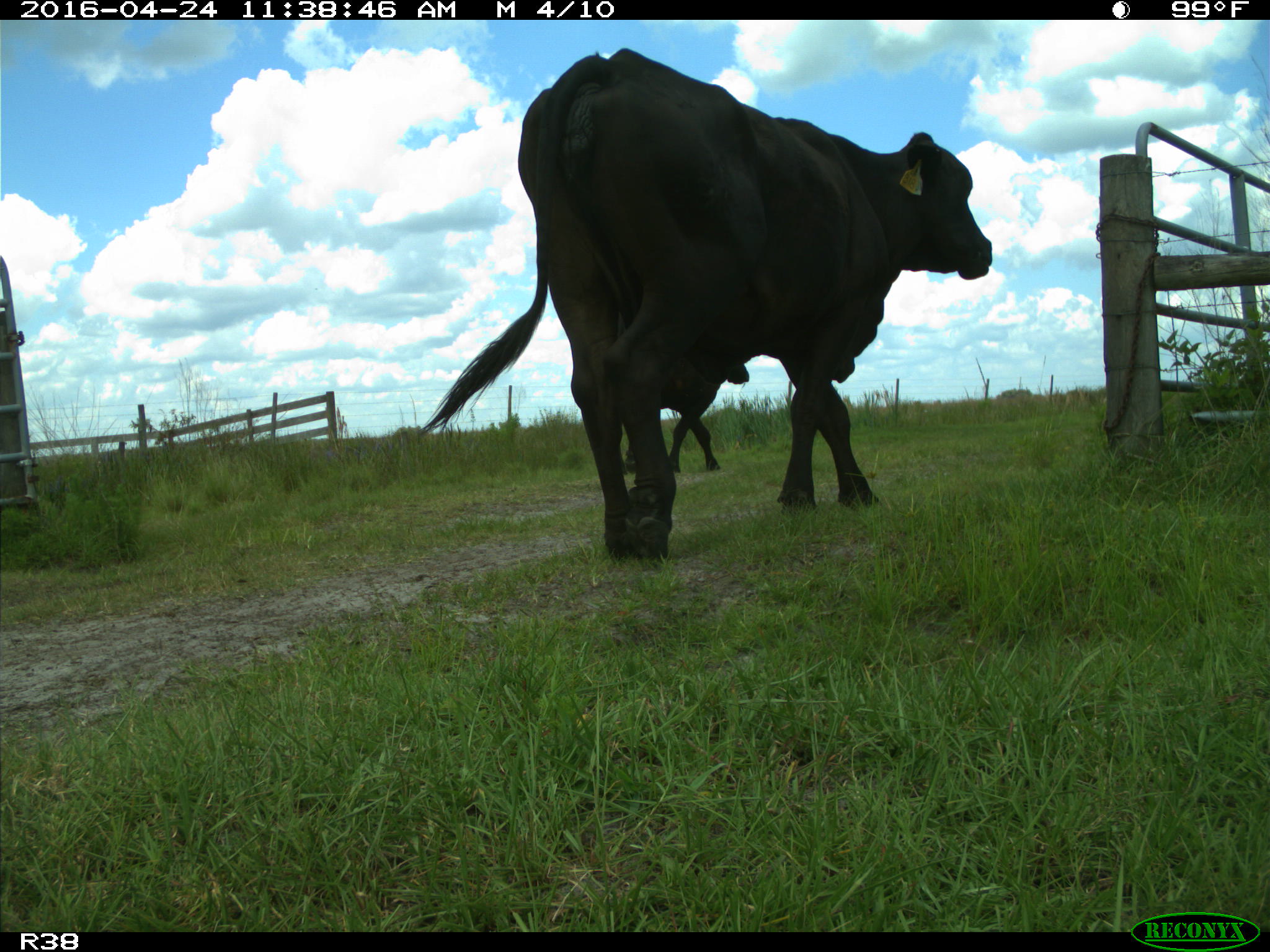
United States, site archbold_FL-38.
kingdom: Animalia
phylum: Chordata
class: Mammalia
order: Artiodactyla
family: Bovidae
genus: Bos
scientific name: Bos taurus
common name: domestic cow